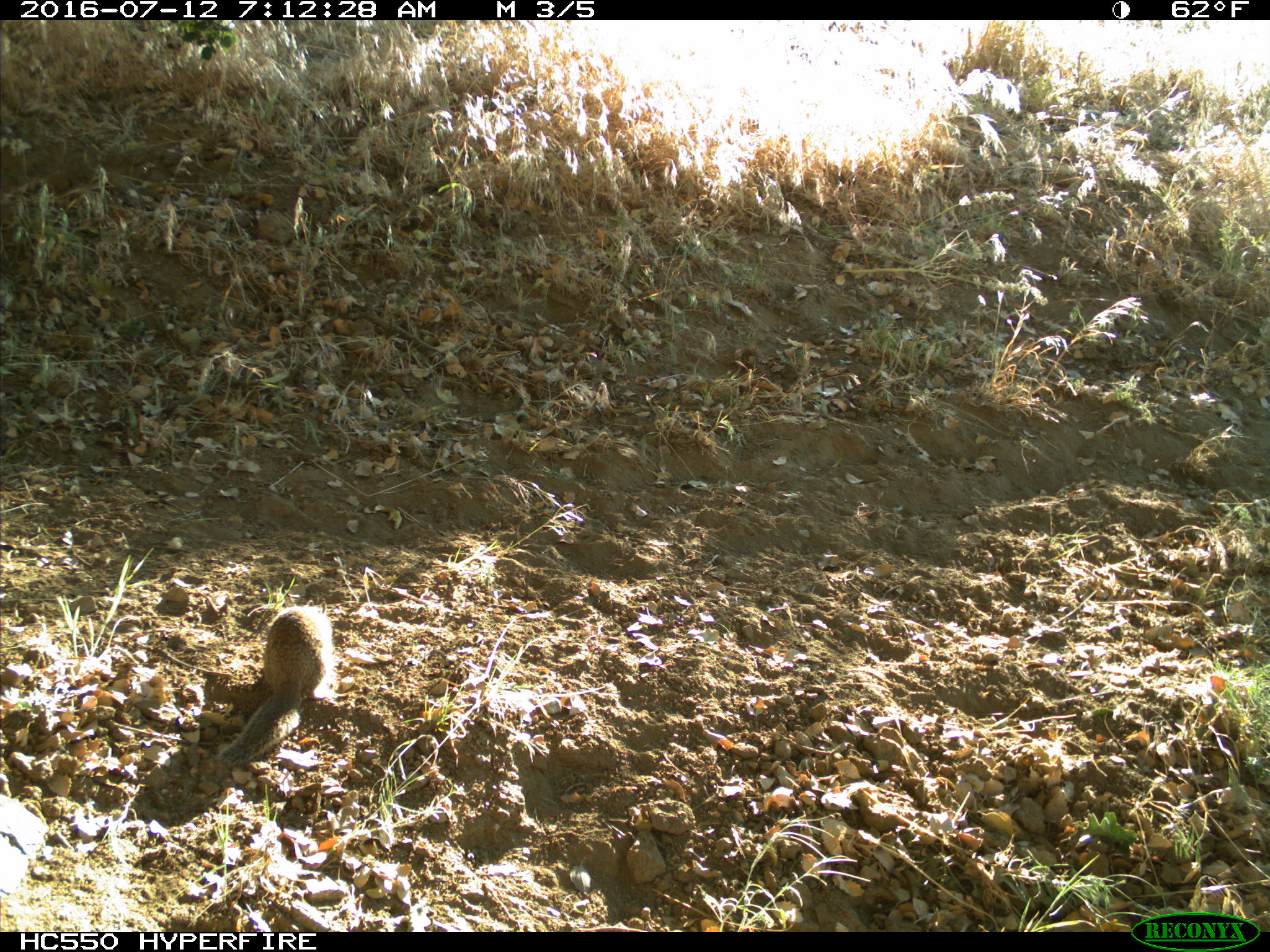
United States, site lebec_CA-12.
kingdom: Animalia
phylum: Chordata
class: Mammalia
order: Rodentia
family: Sciuridae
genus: Otospermophilus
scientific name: Otospermophilus beecheyi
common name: california ground squirrel